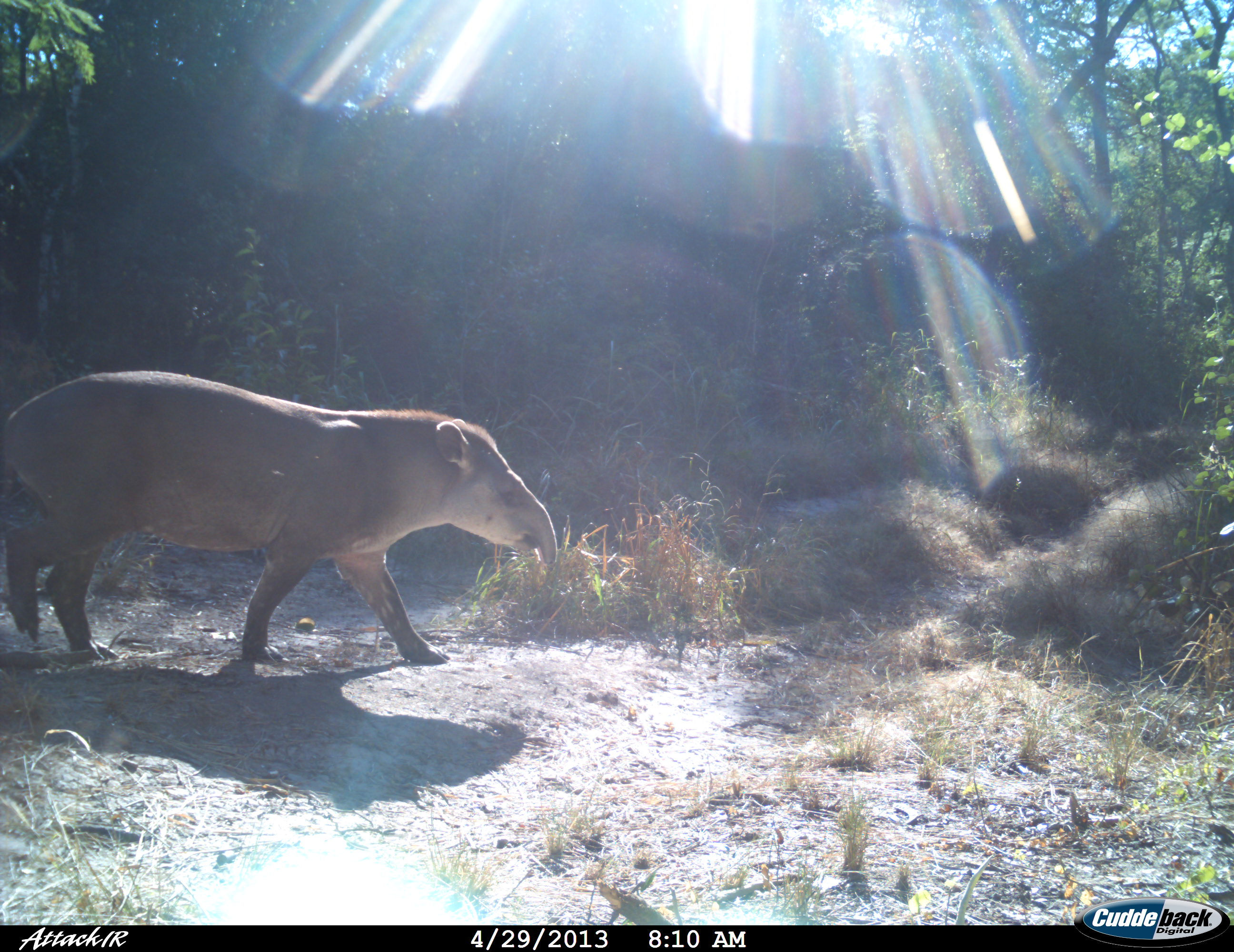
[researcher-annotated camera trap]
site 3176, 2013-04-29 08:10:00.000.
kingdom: Animalia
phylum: Chordata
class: Mammalia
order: Perissodactyla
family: Tapiridae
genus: Tapirus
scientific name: Tapirus terrestris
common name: south american tapir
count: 1